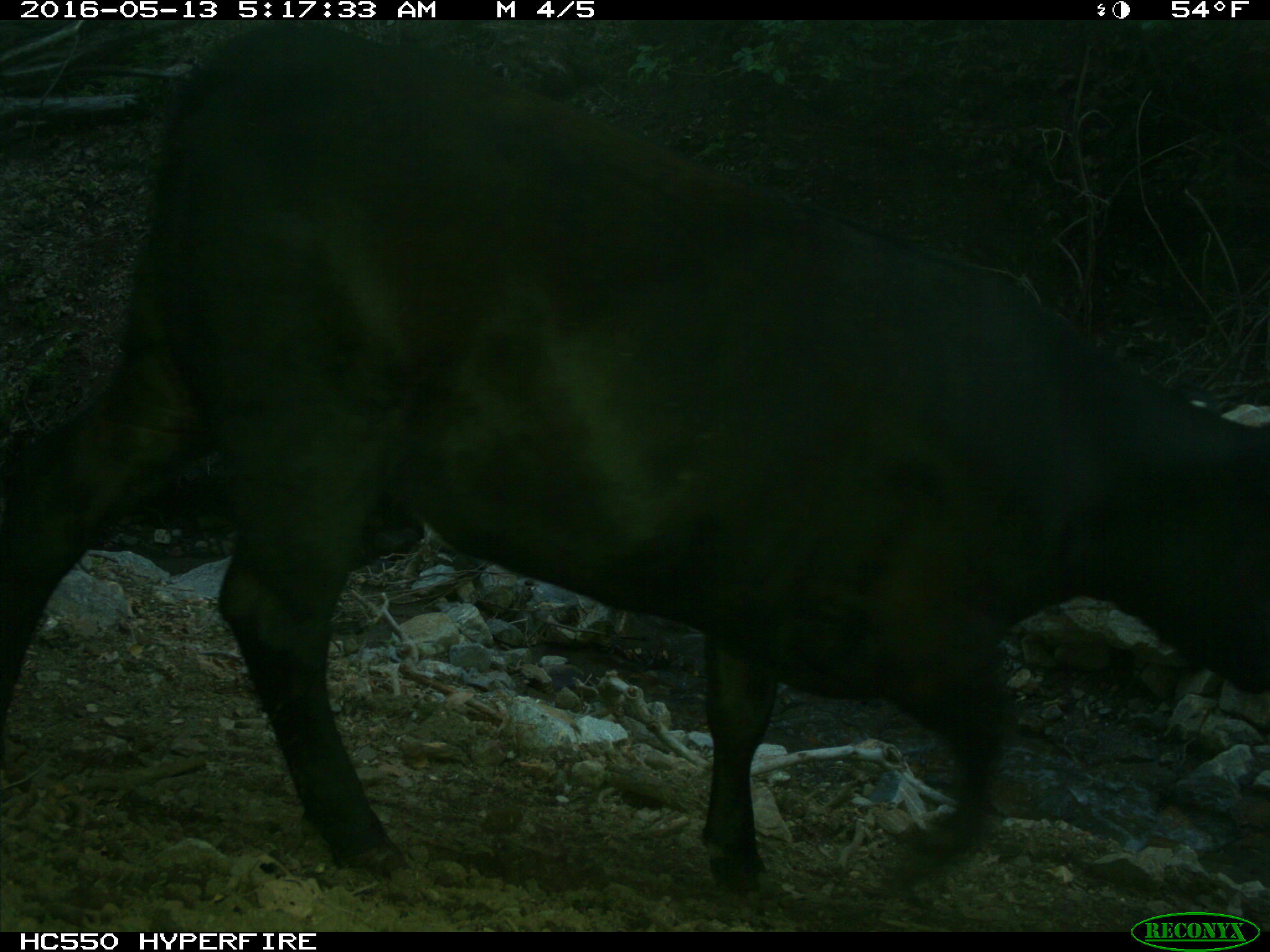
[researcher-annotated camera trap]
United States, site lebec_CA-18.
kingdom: Animalia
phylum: Chordata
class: Mammalia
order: Artiodactyla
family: Bovidae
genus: Bos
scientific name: Bos taurus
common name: domestic cow